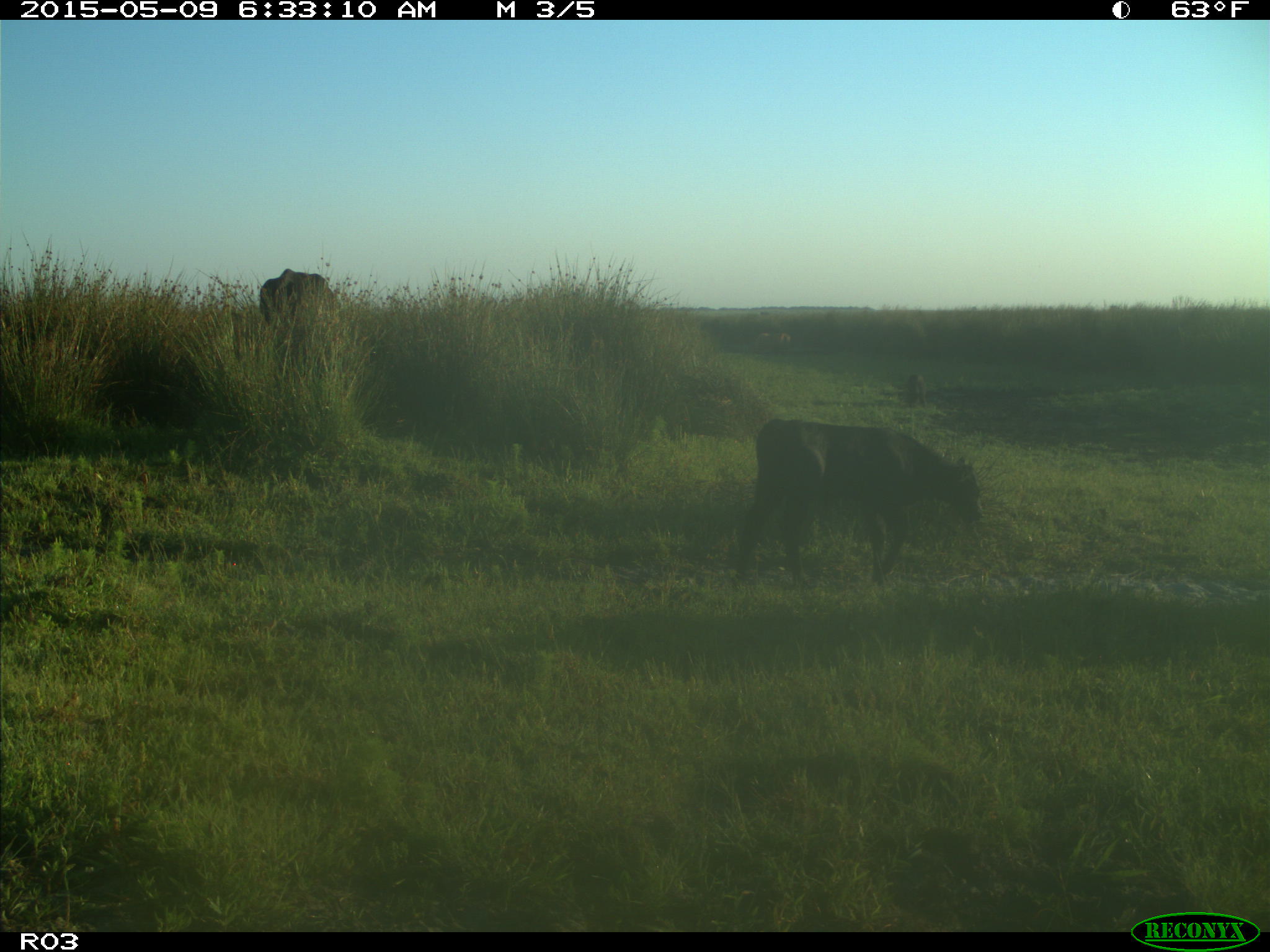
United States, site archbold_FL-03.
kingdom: Animalia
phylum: Chordata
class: Mammalia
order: Artiodactyla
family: Bovidae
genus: Bos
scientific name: Bos taurus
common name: domestic cow